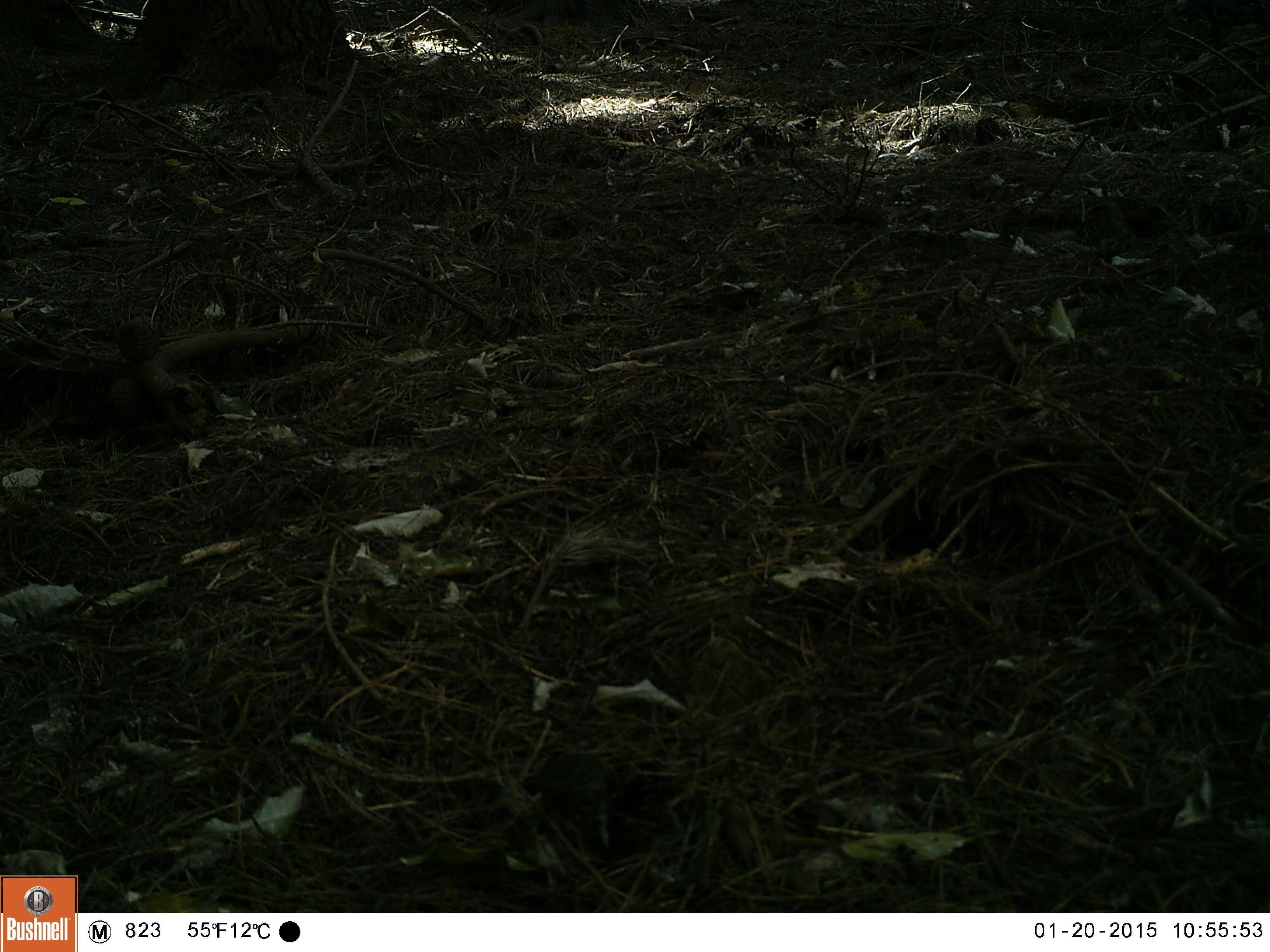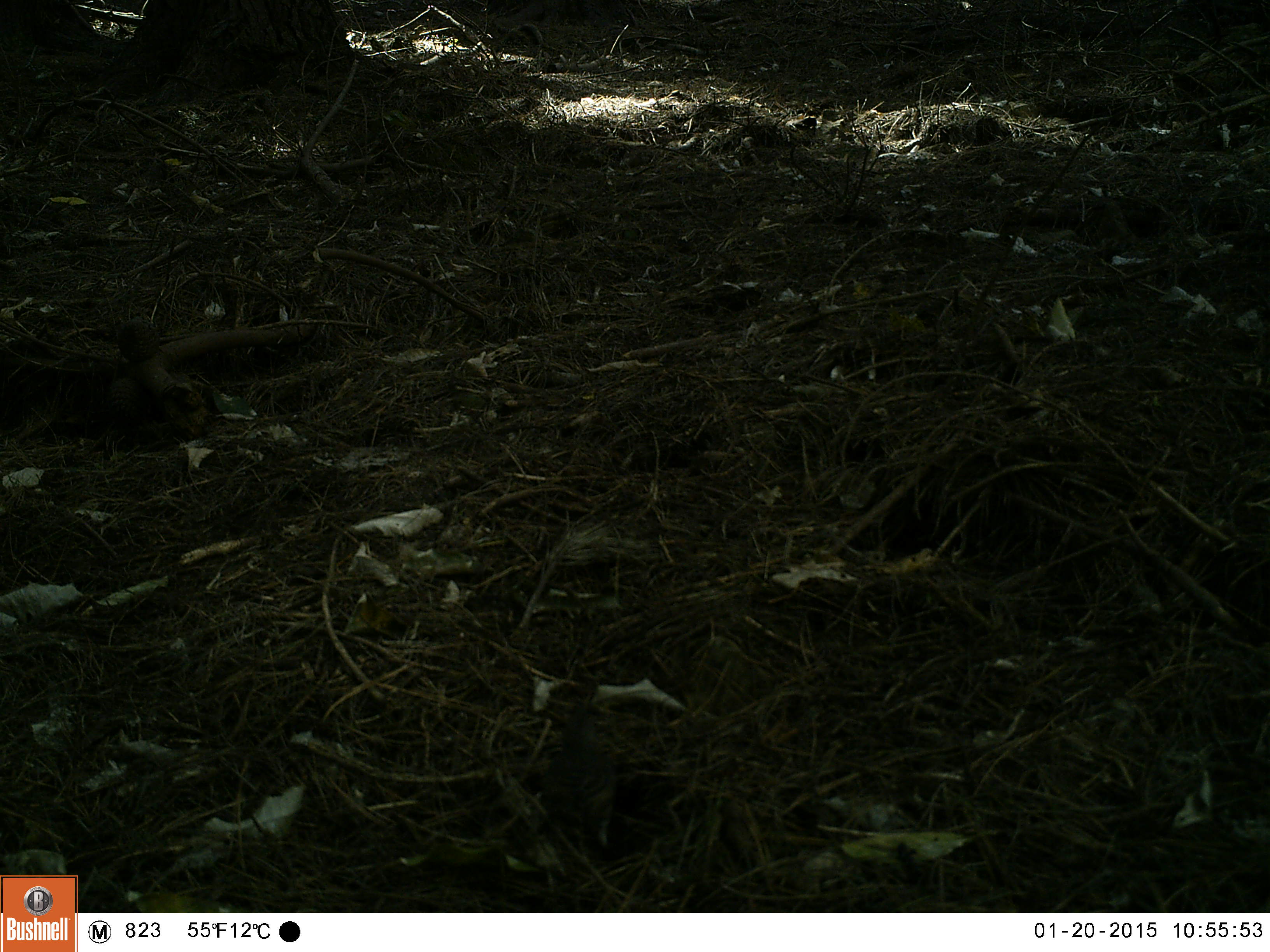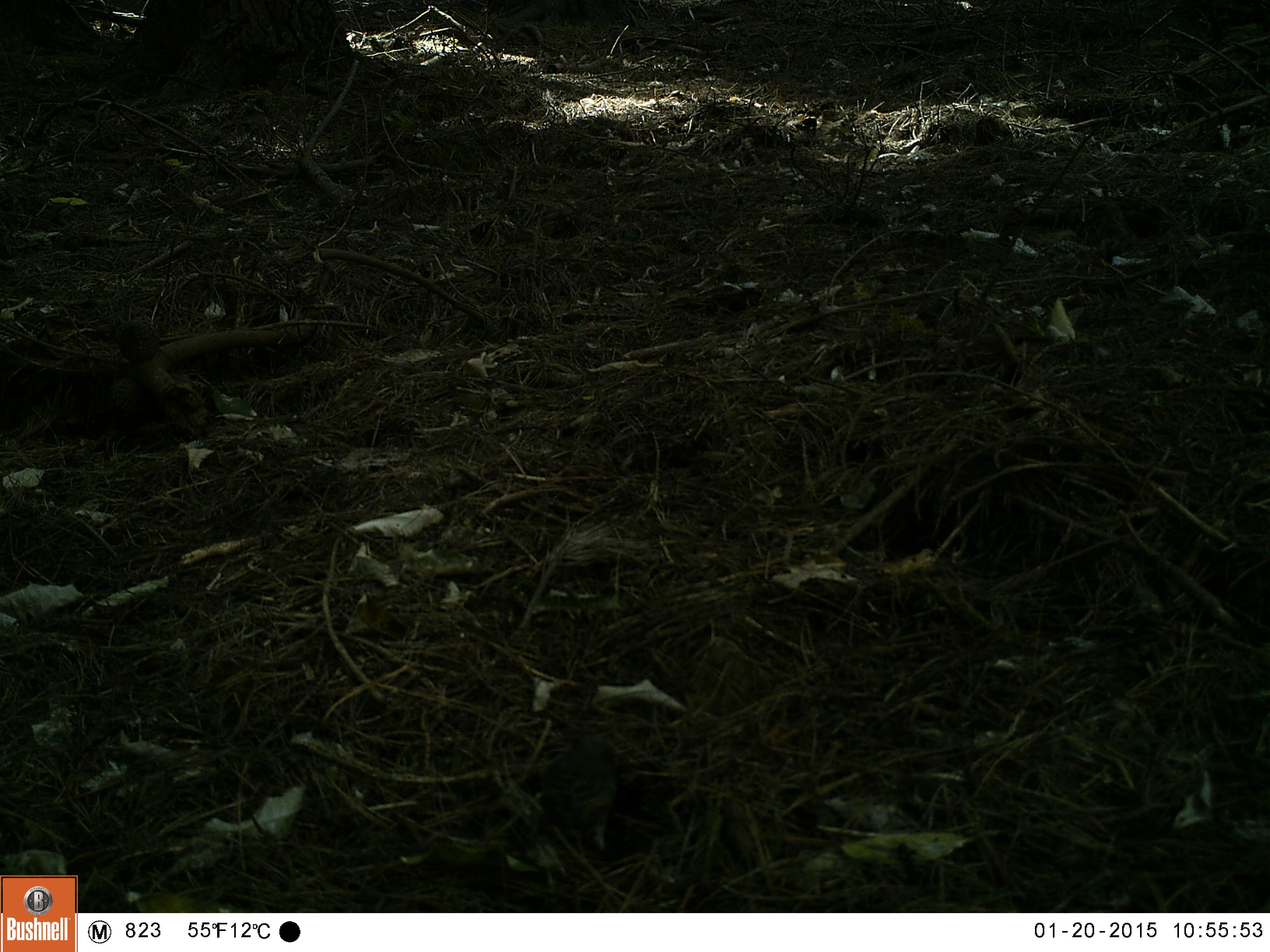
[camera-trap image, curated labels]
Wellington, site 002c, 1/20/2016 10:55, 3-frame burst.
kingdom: Animalia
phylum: Chordata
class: Aves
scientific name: Aves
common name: bird